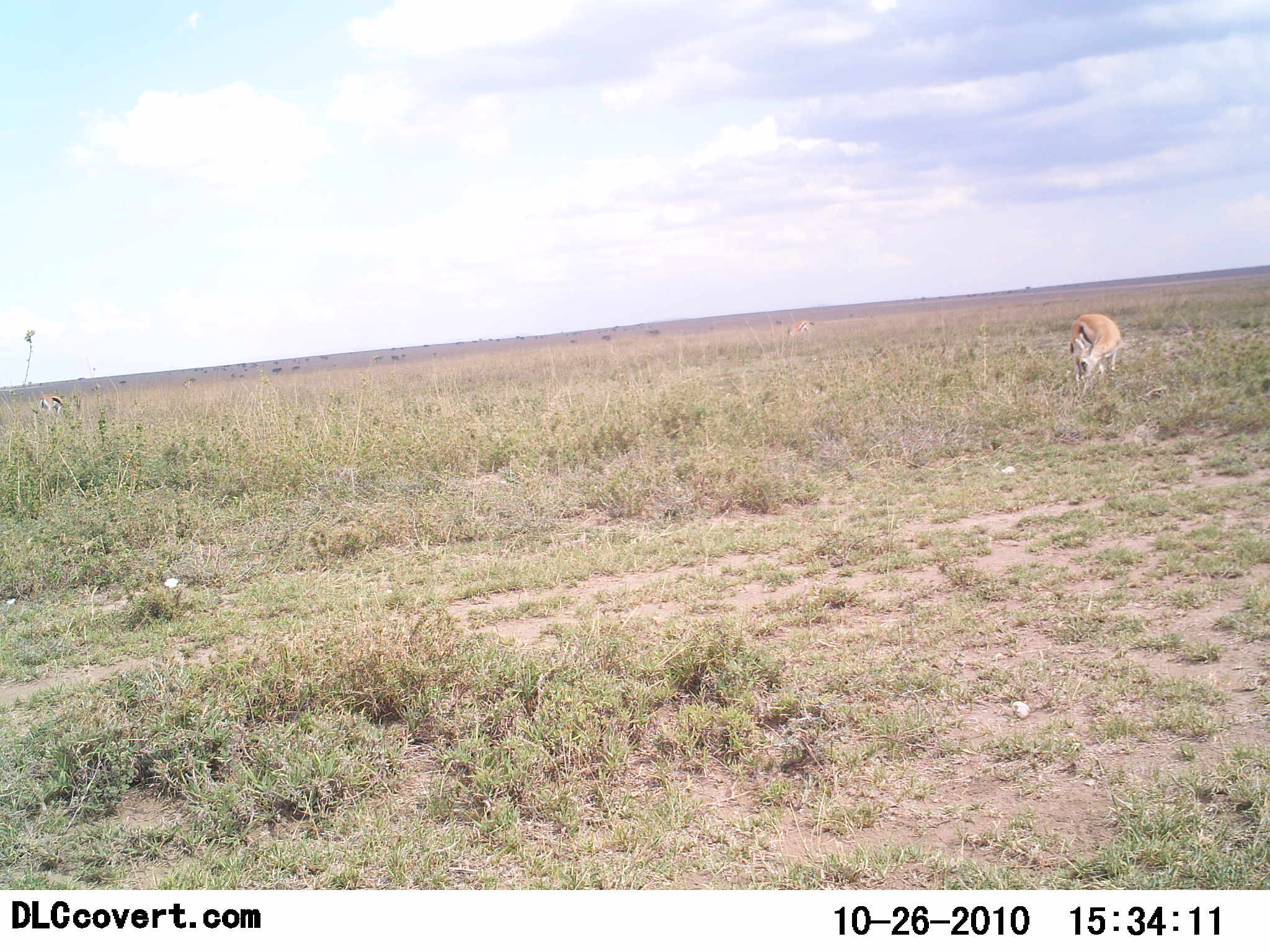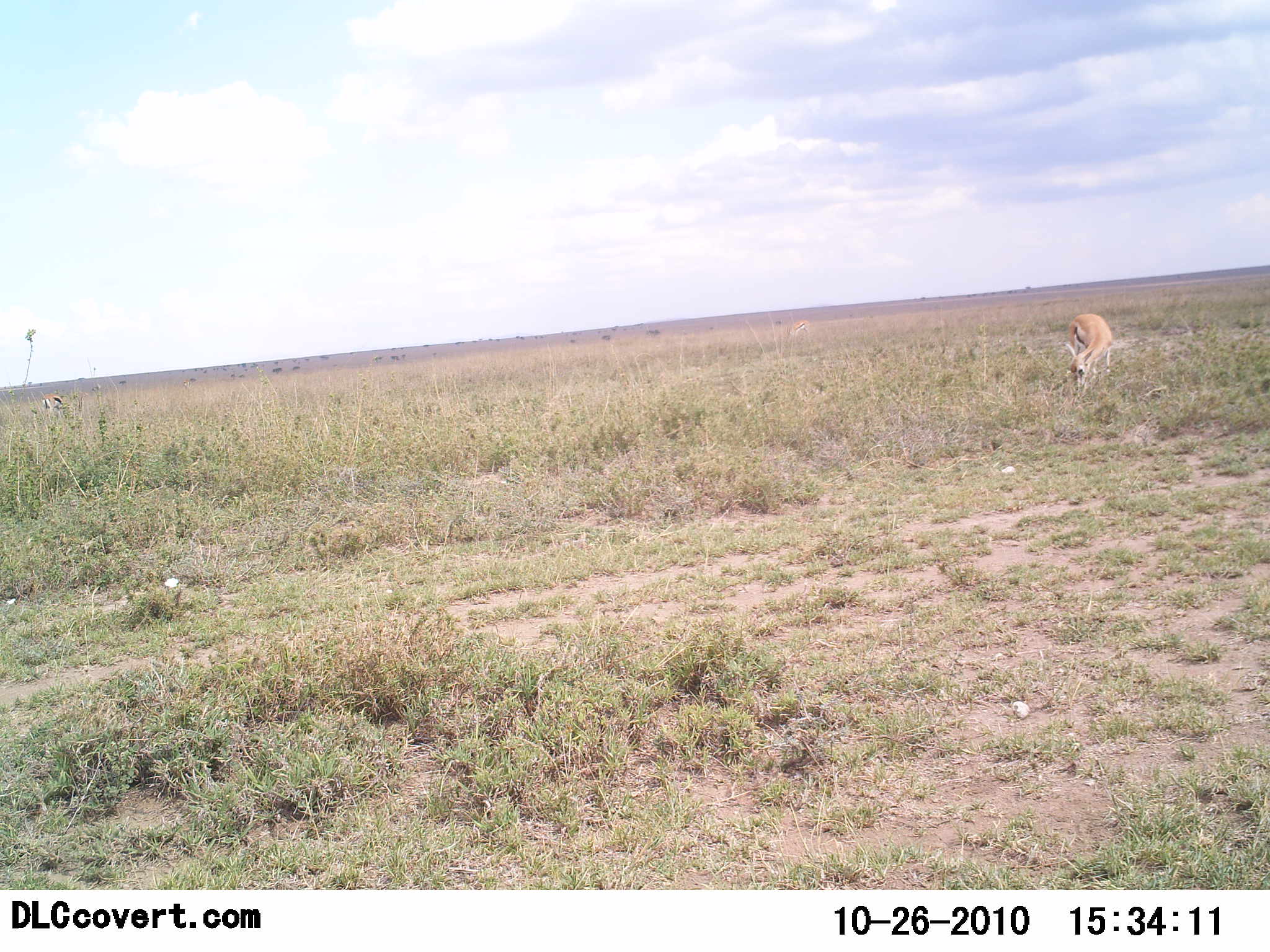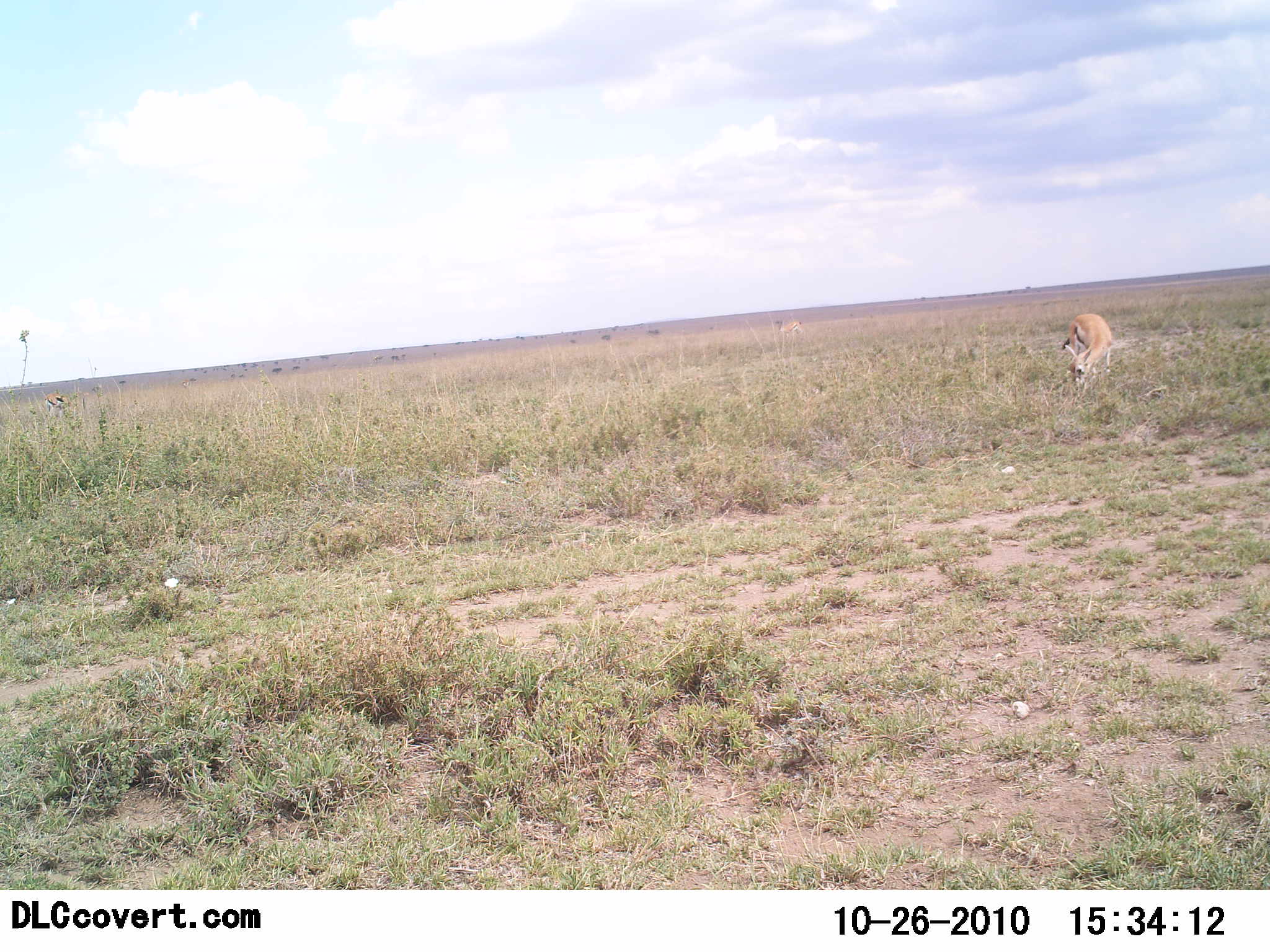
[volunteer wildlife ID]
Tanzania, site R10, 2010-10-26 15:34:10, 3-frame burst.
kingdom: Animalia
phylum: Chordata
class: Mammalia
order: Artiodactyla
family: Bovidae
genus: Eudorcas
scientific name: Eudorcas thomsonii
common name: thomson's gazelle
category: gazellethomsons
Gazellethomsons (thomson's gazelle) (Eudorcas thomsonii), count 1. Behavior (volunteer vote fractions): standing 42%, resting 0%, moving 0%, interacting 0%. Young present (vote fraction): 0%. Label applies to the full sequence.